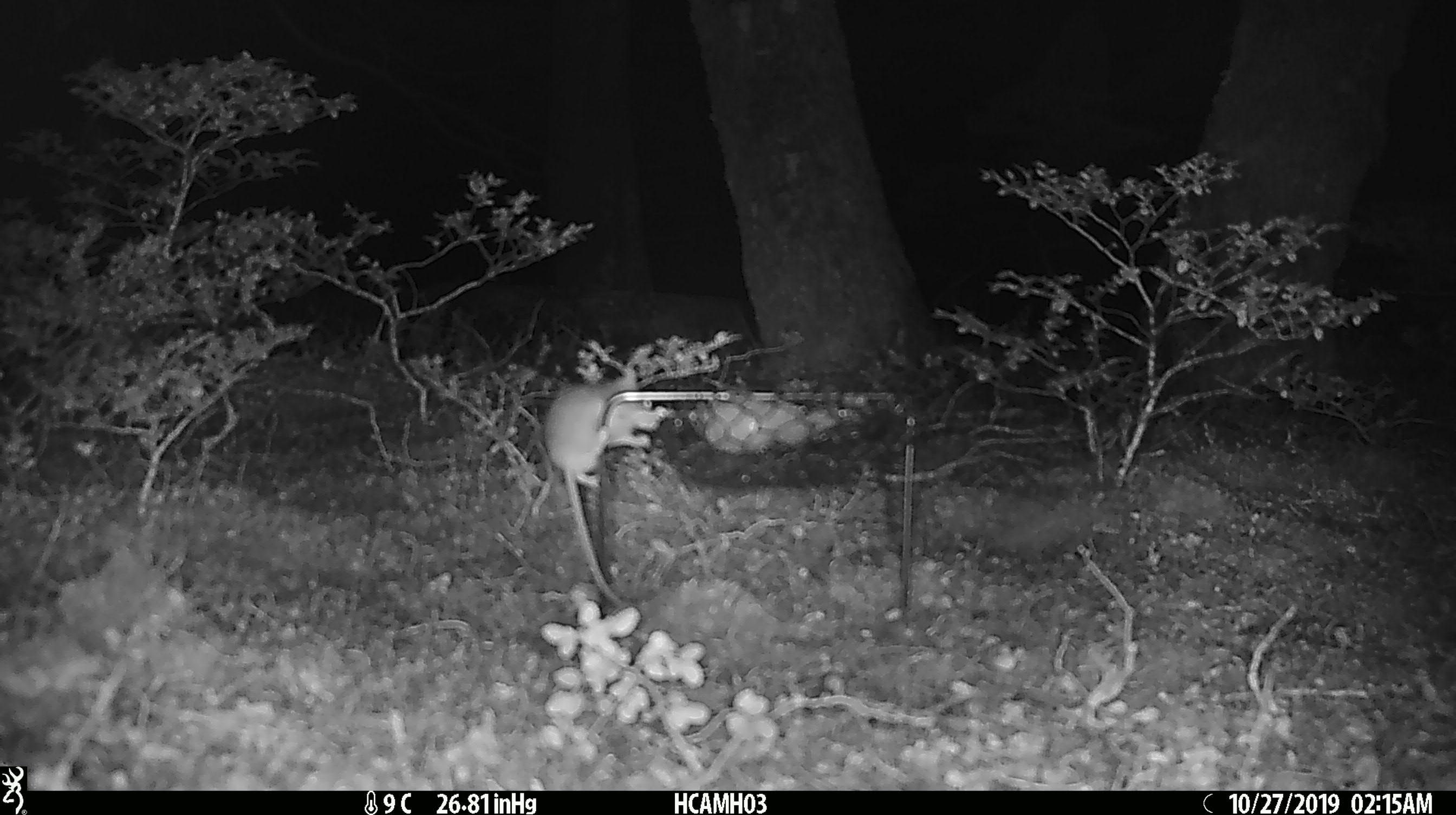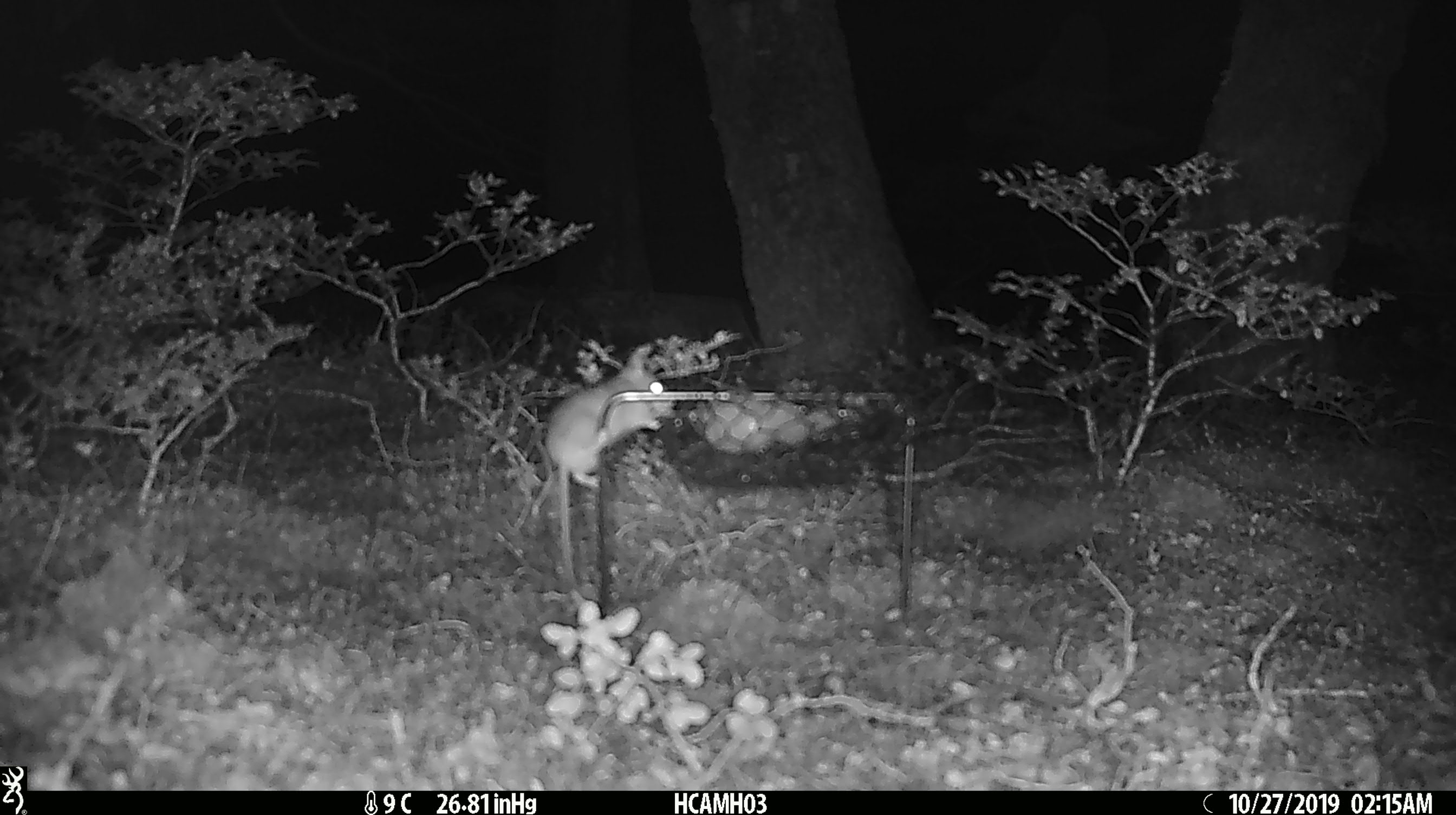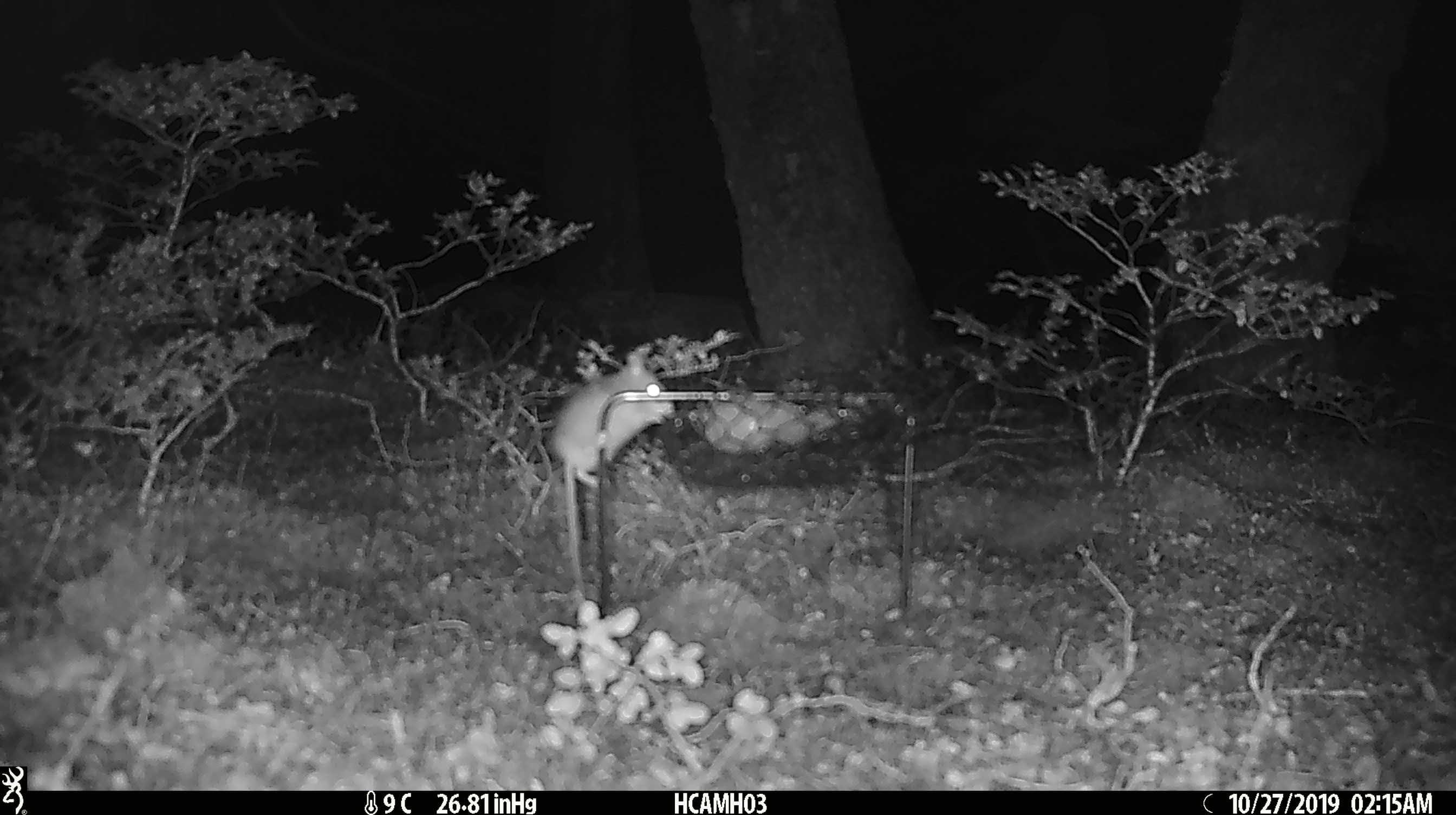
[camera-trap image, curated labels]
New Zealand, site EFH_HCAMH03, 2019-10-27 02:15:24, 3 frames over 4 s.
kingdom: Animalia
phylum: Chordata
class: Mammalia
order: Rodentia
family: Muridae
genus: Mus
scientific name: Mus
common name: mouse